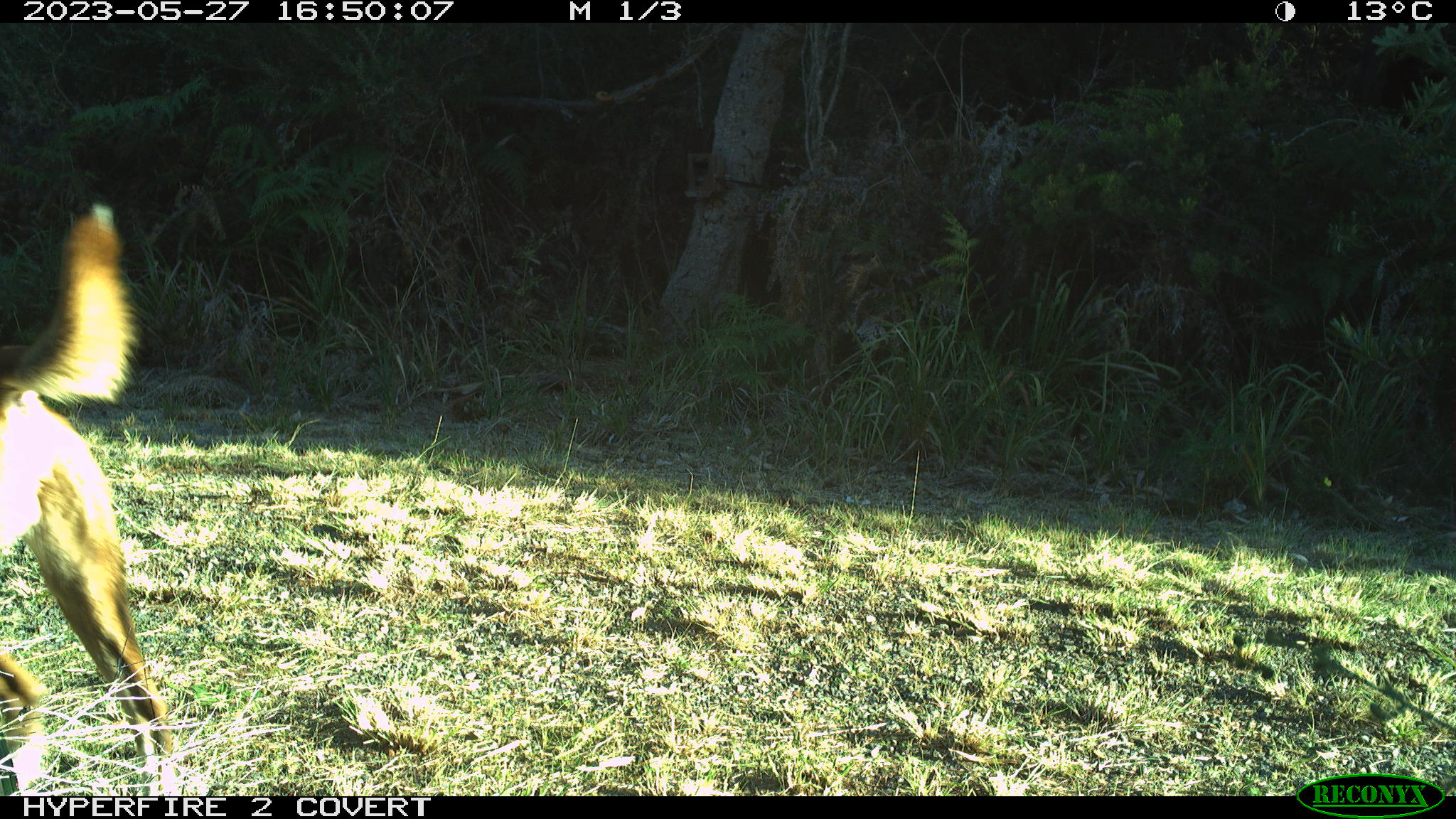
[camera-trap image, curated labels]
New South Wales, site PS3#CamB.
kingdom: Animalia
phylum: Chordata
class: Mammalia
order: Carnivora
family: Canidae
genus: Canis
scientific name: Canis familiaris dingo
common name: dingo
Dingo (Canis familiaris dingo).